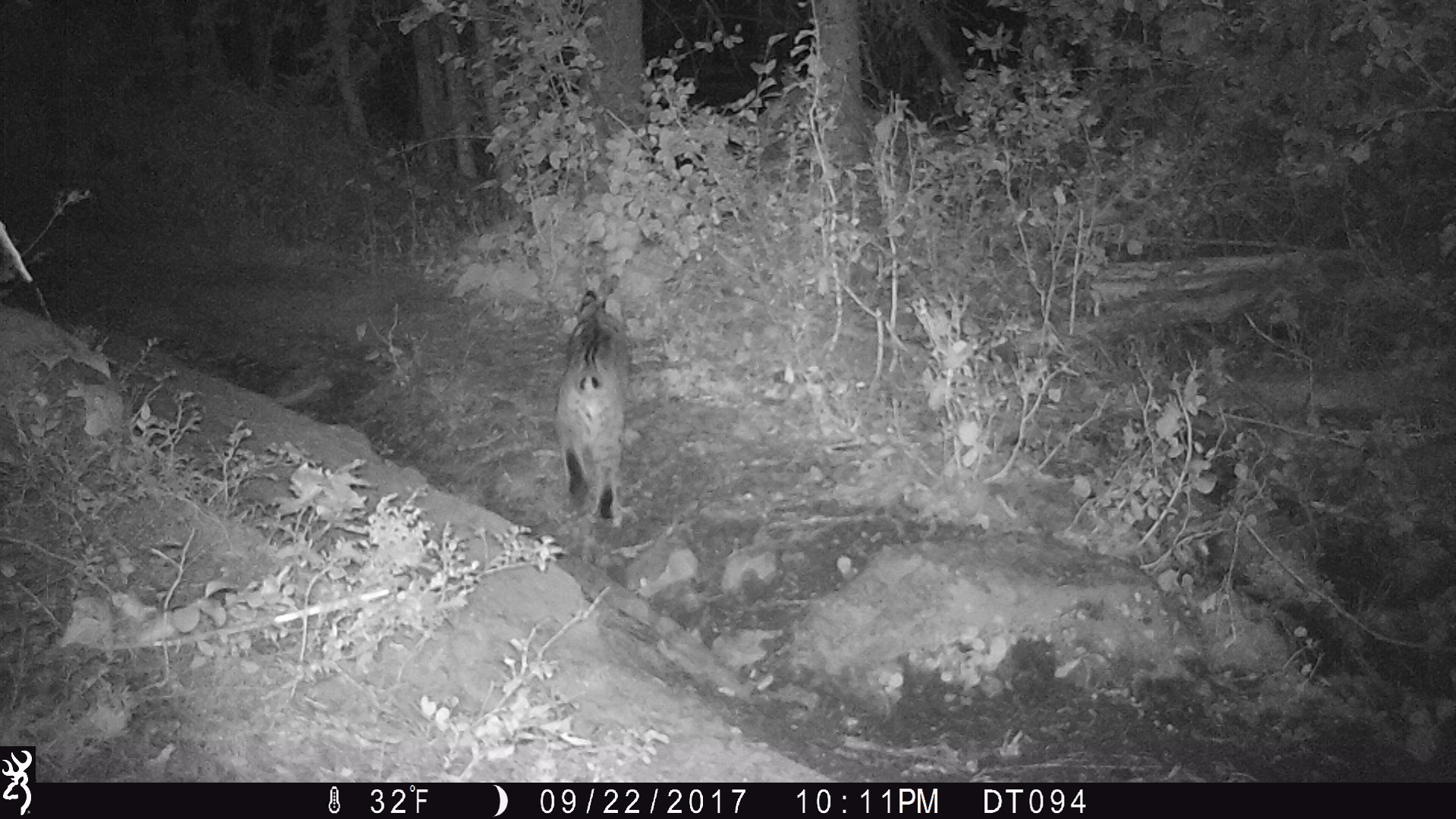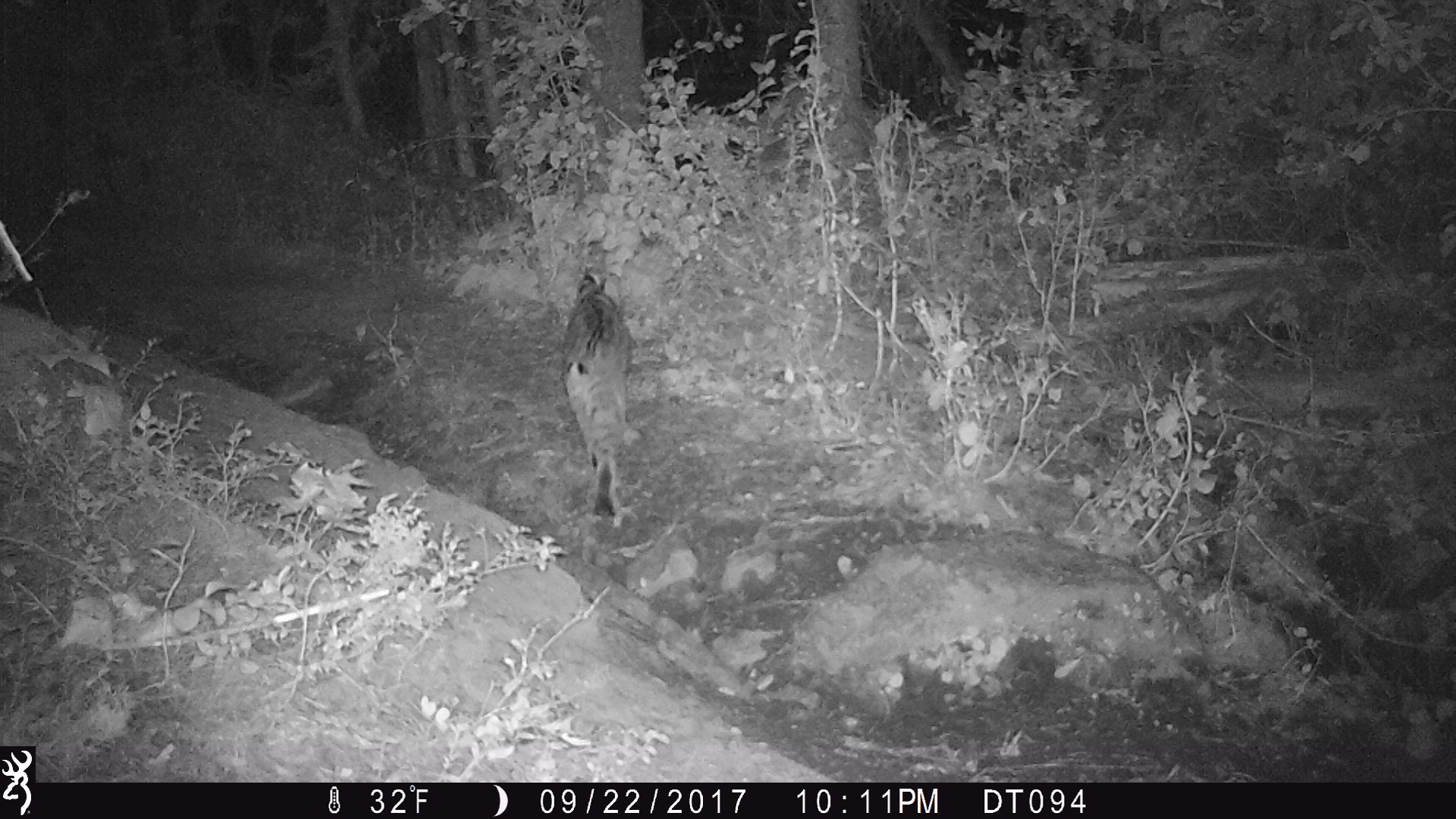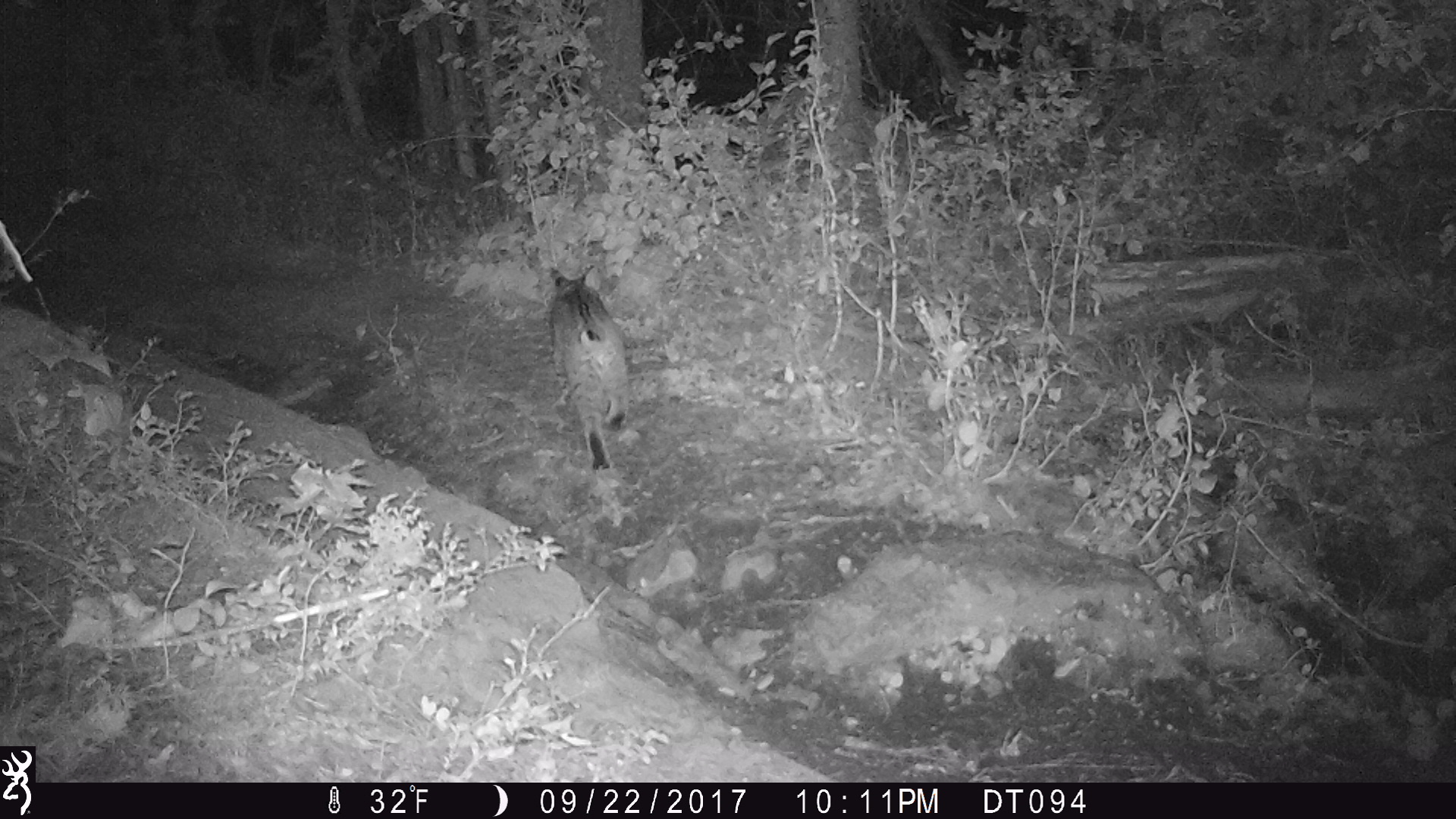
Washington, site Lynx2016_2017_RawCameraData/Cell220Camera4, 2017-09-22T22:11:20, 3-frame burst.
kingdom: Animalia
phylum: Chordata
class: Mammalia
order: Carnivora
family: Felidae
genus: Lynx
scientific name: Lynx rufus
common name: bobcat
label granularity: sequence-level